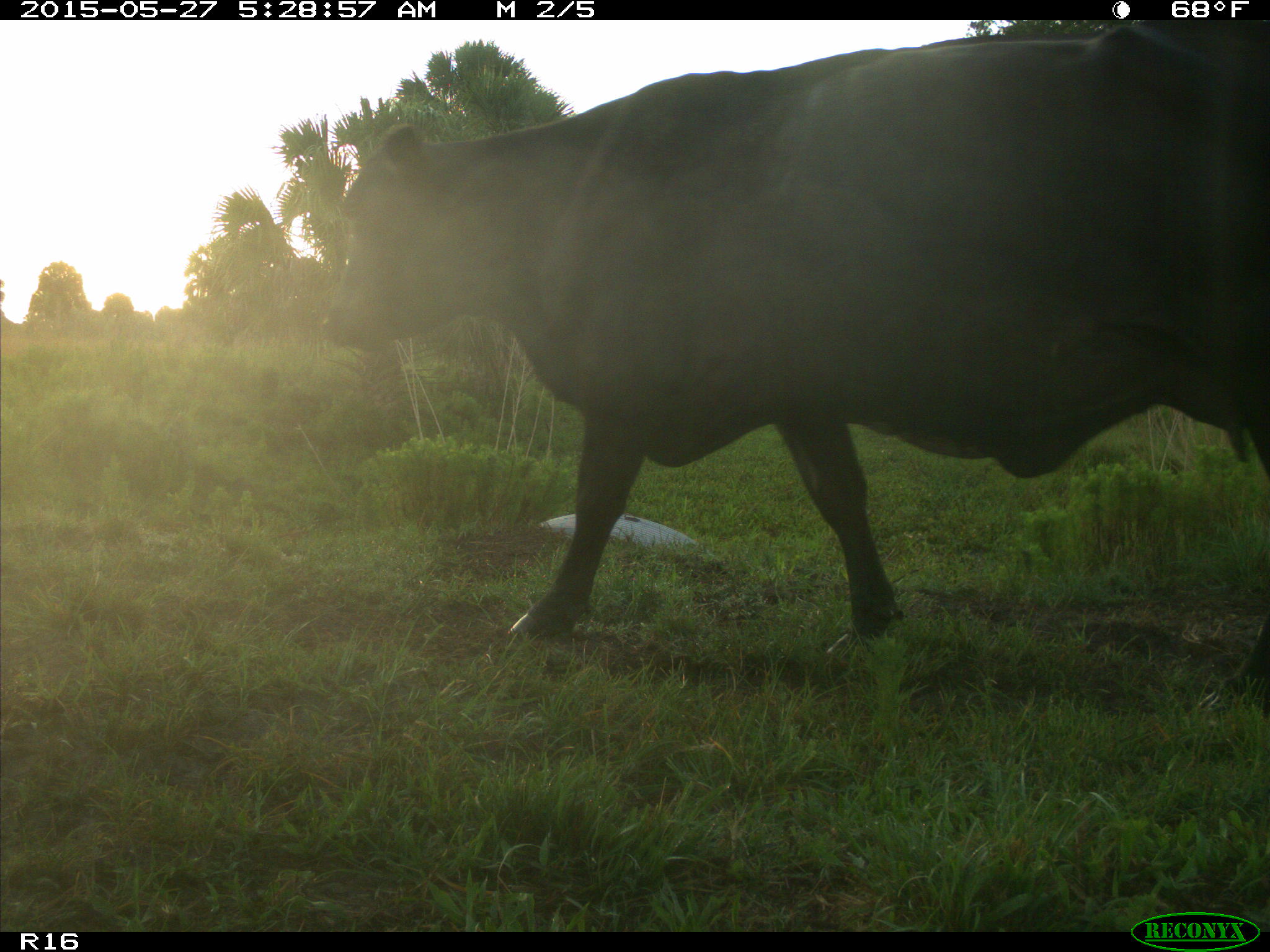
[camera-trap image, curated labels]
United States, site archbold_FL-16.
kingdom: Animalia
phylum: Chordata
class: Mammalia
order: Artiodactyla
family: Bovidae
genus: Bos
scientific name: Bos taurus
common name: domestic cow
Bos taurus (domestic cow).